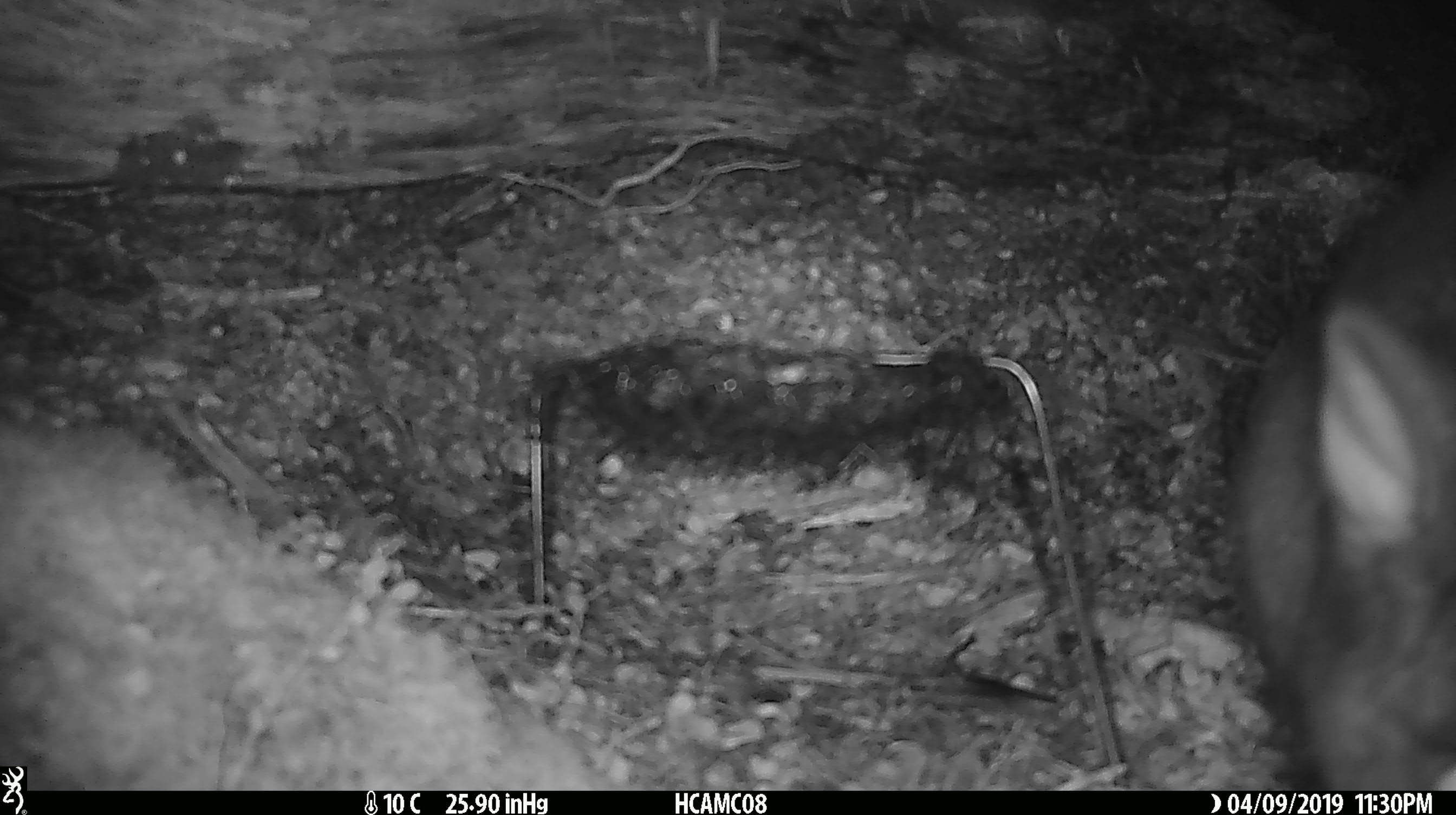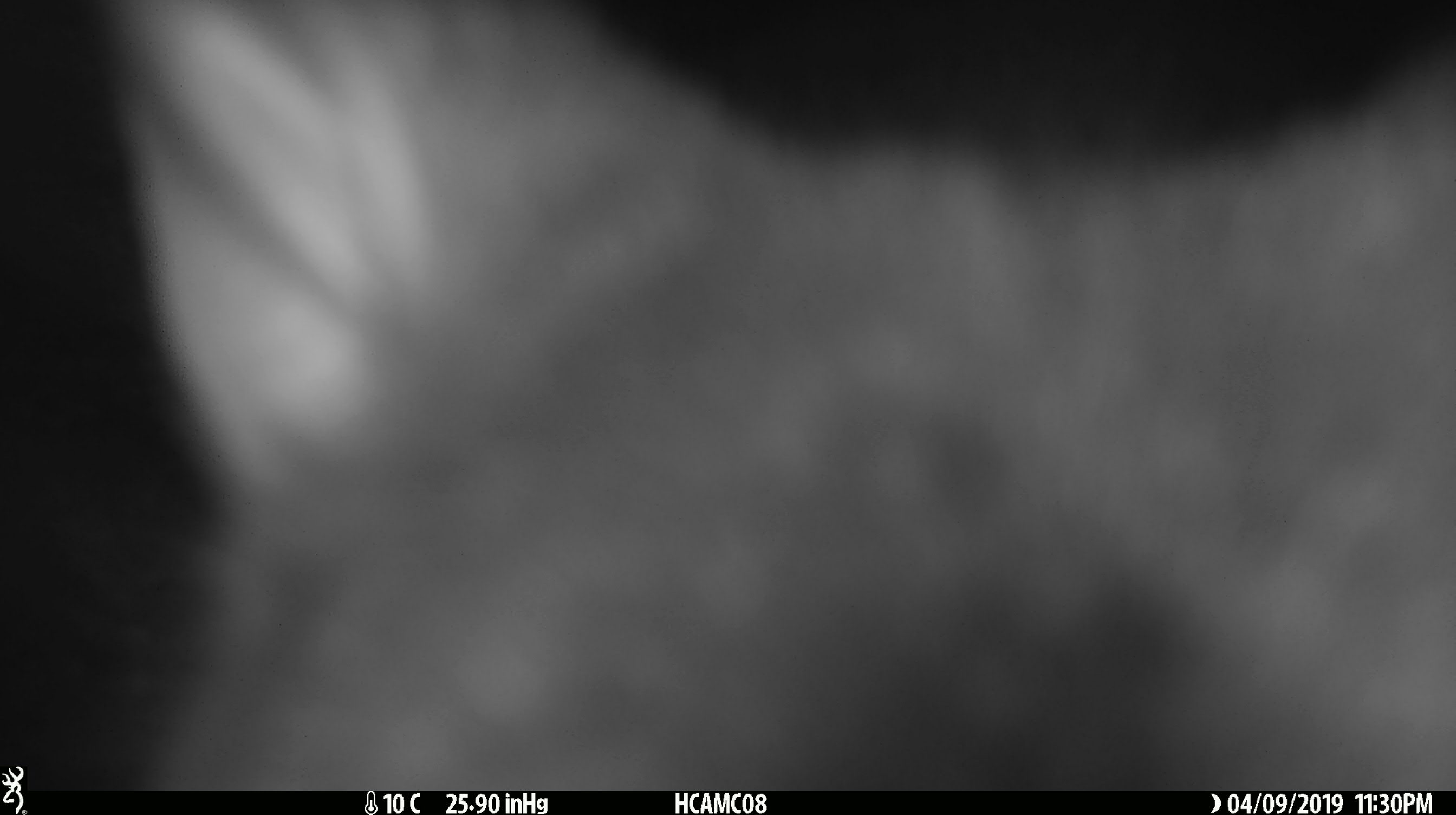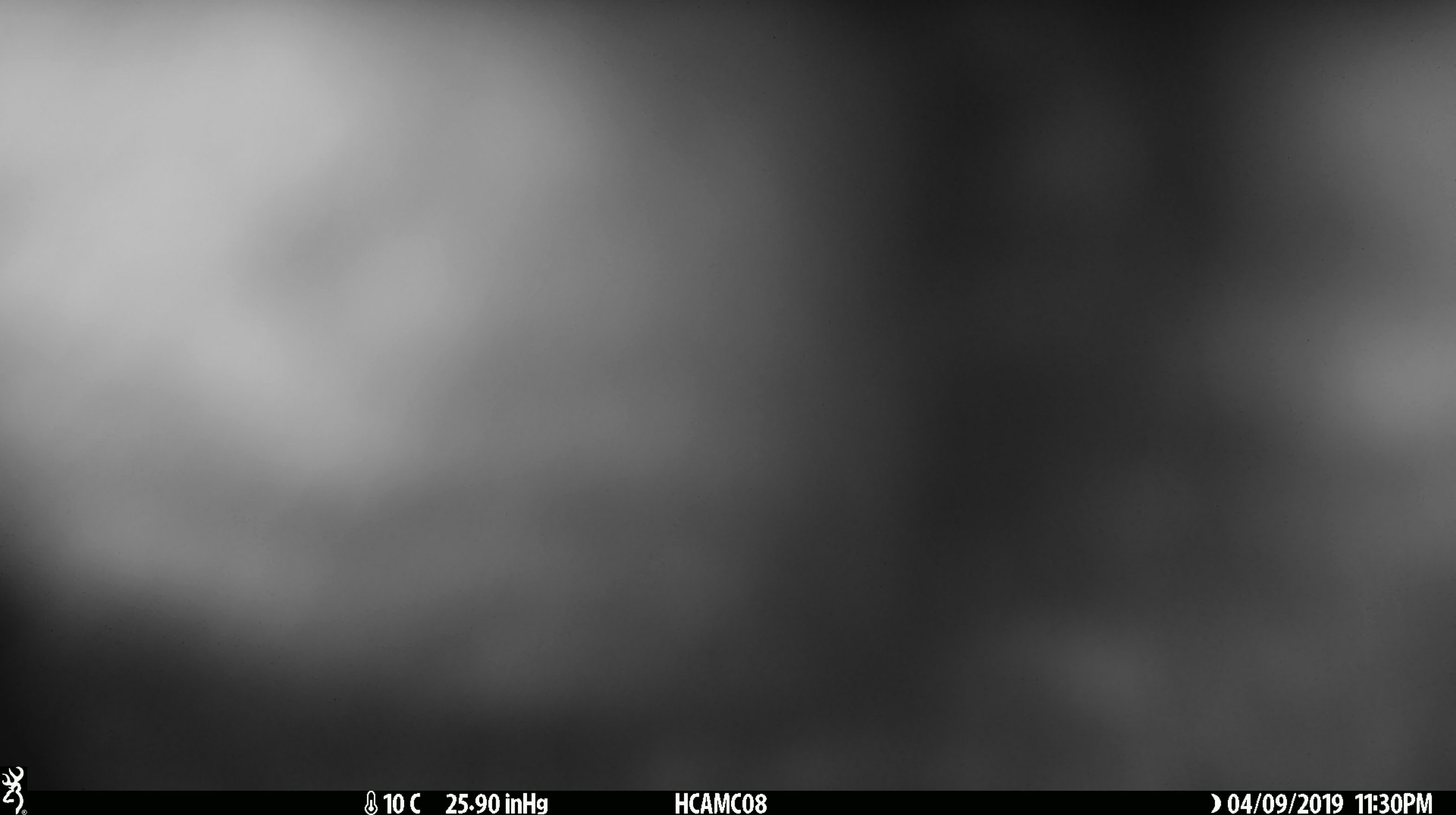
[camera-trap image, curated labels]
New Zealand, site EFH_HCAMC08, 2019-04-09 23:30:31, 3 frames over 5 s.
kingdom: Animalia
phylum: Chordata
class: Mammalia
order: Diprotodontia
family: Phalangeridae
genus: Trichosurus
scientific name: Trichosurus vulpecula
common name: common brushtail possum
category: possum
Possum (common brushtail possum) (Trichosurus vulpecula).